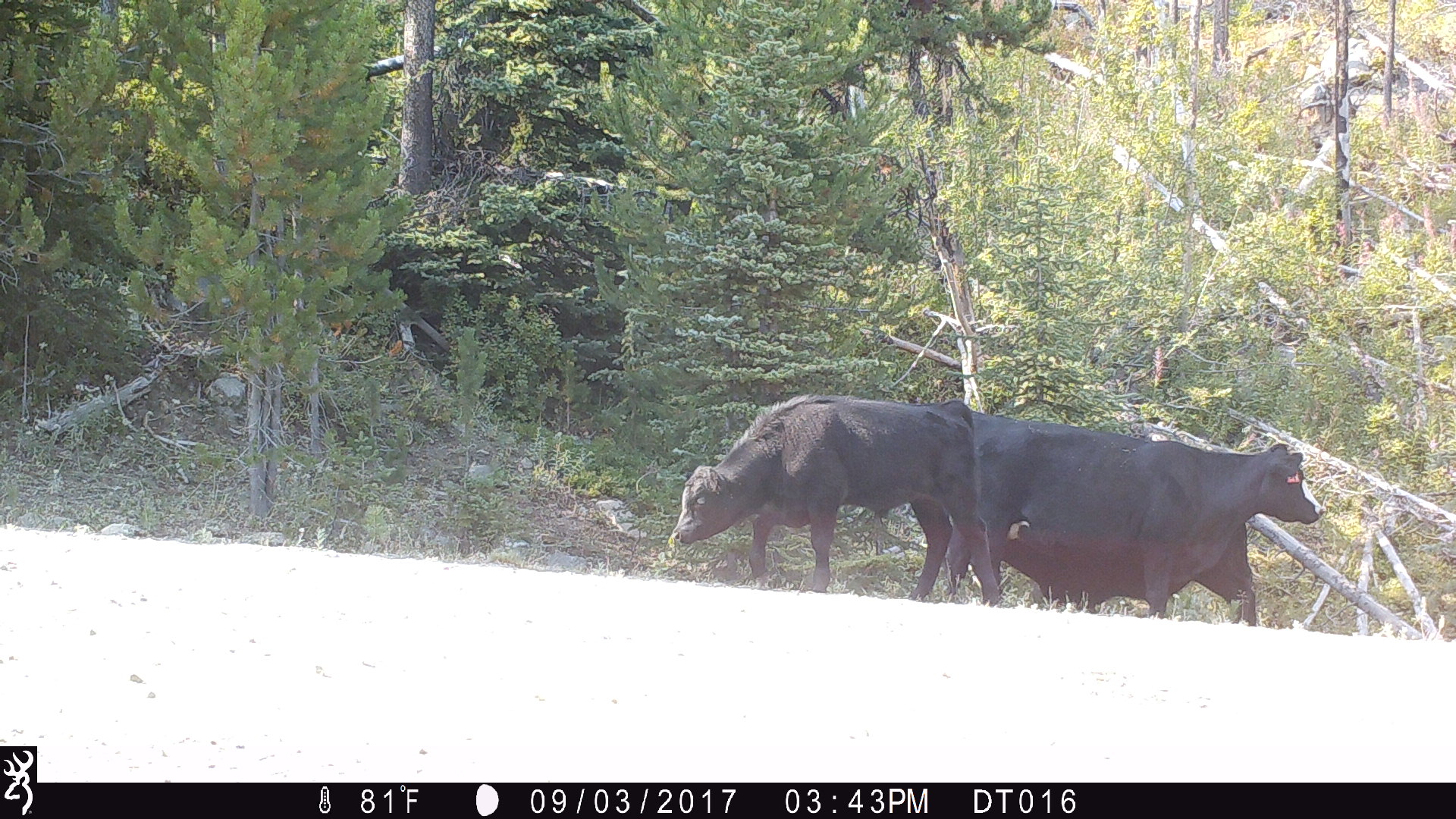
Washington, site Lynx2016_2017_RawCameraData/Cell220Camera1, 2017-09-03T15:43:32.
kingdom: Animalia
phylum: Chordata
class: Mammalia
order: Artiodactyla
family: Bovidae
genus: Bos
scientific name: Bos taurus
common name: domestic cattle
Domestic cattle (Bos taurus). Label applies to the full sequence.